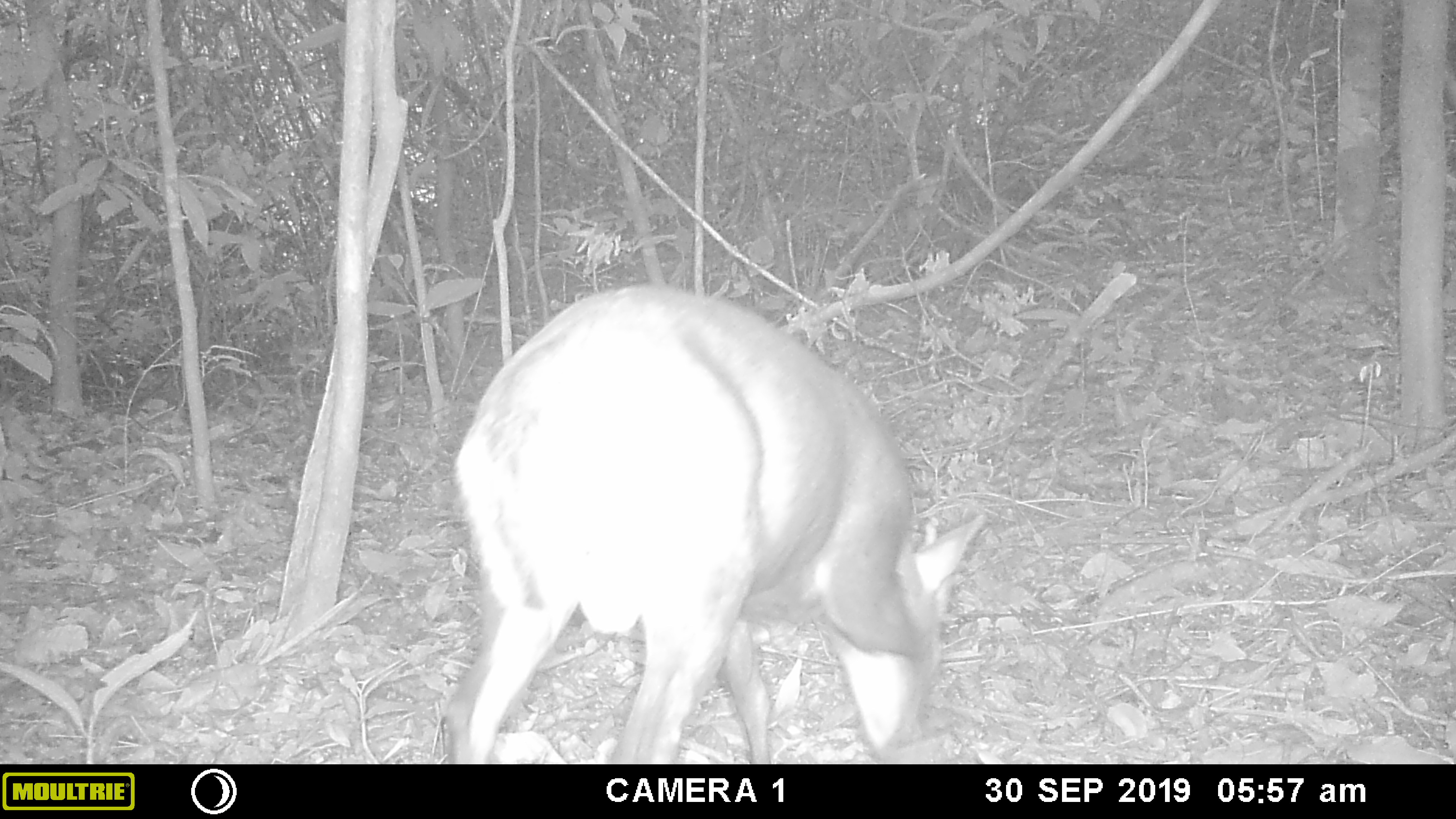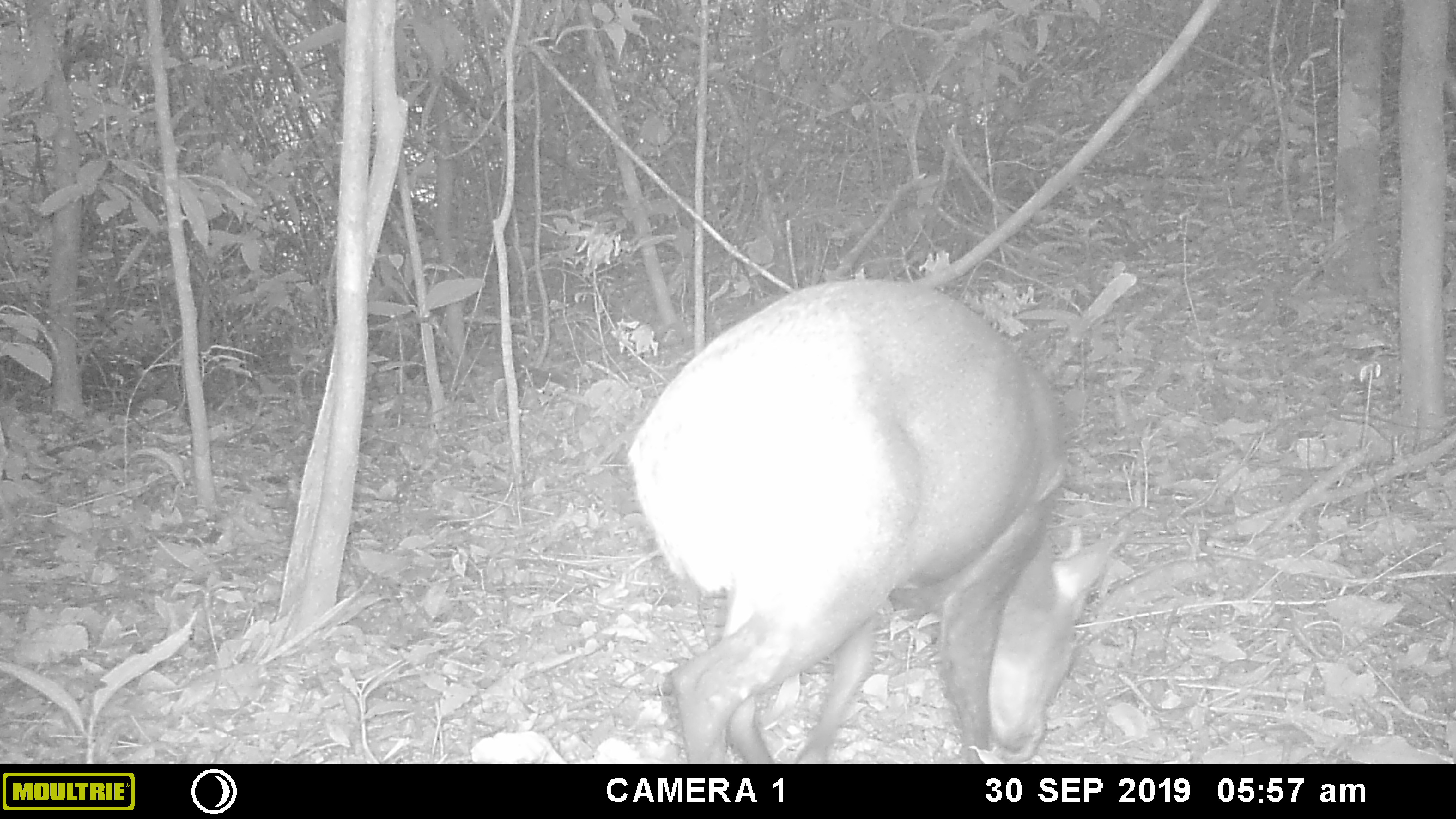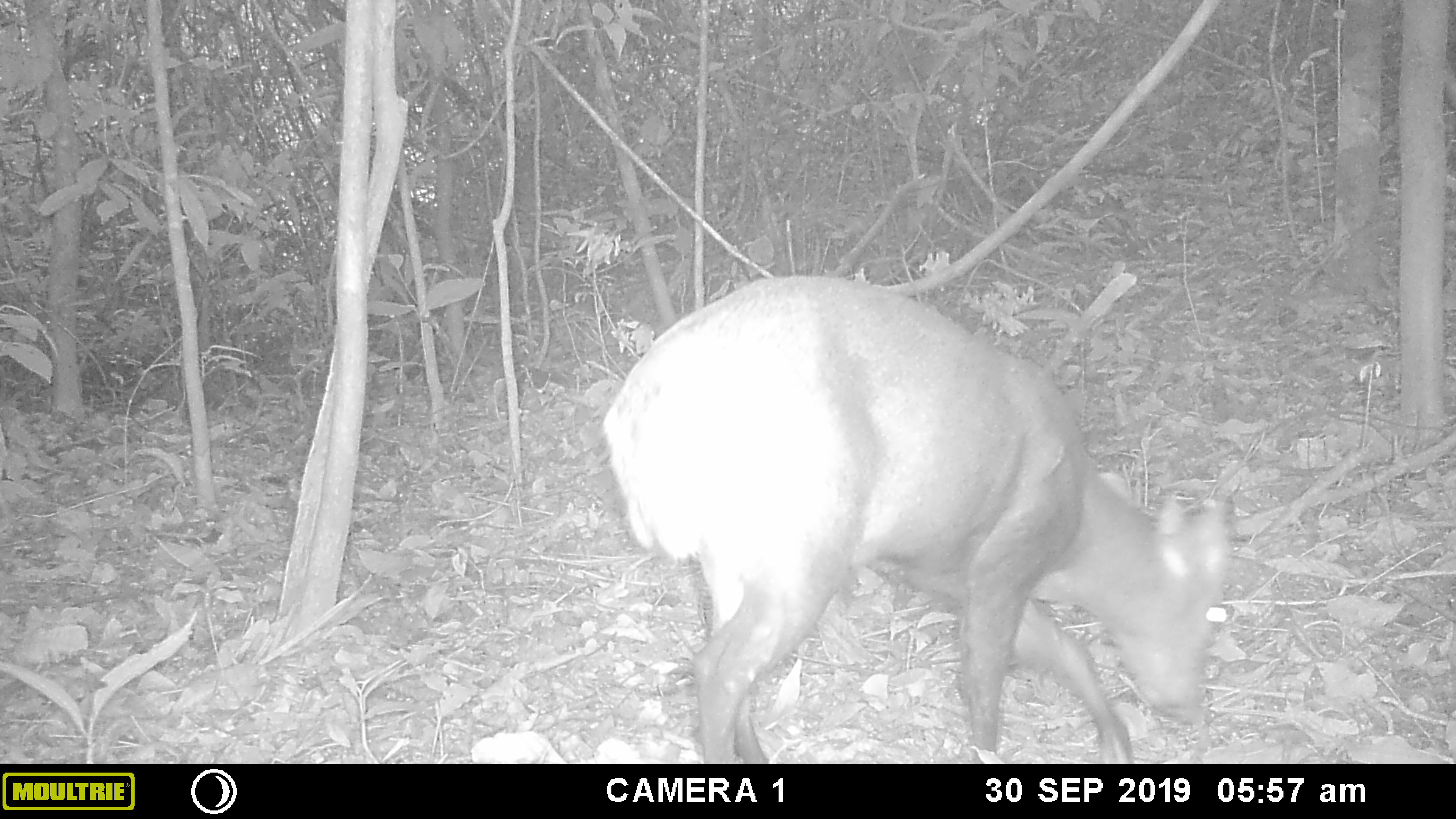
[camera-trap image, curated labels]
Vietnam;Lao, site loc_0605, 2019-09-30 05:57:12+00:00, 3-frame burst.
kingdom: Animalia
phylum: Chordata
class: Mammalia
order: Artiodactyla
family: Cervidae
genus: Muntiacus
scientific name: Muntiacus rooseveltorum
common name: roosevelt's muntjac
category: roosevelts muntjac group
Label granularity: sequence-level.